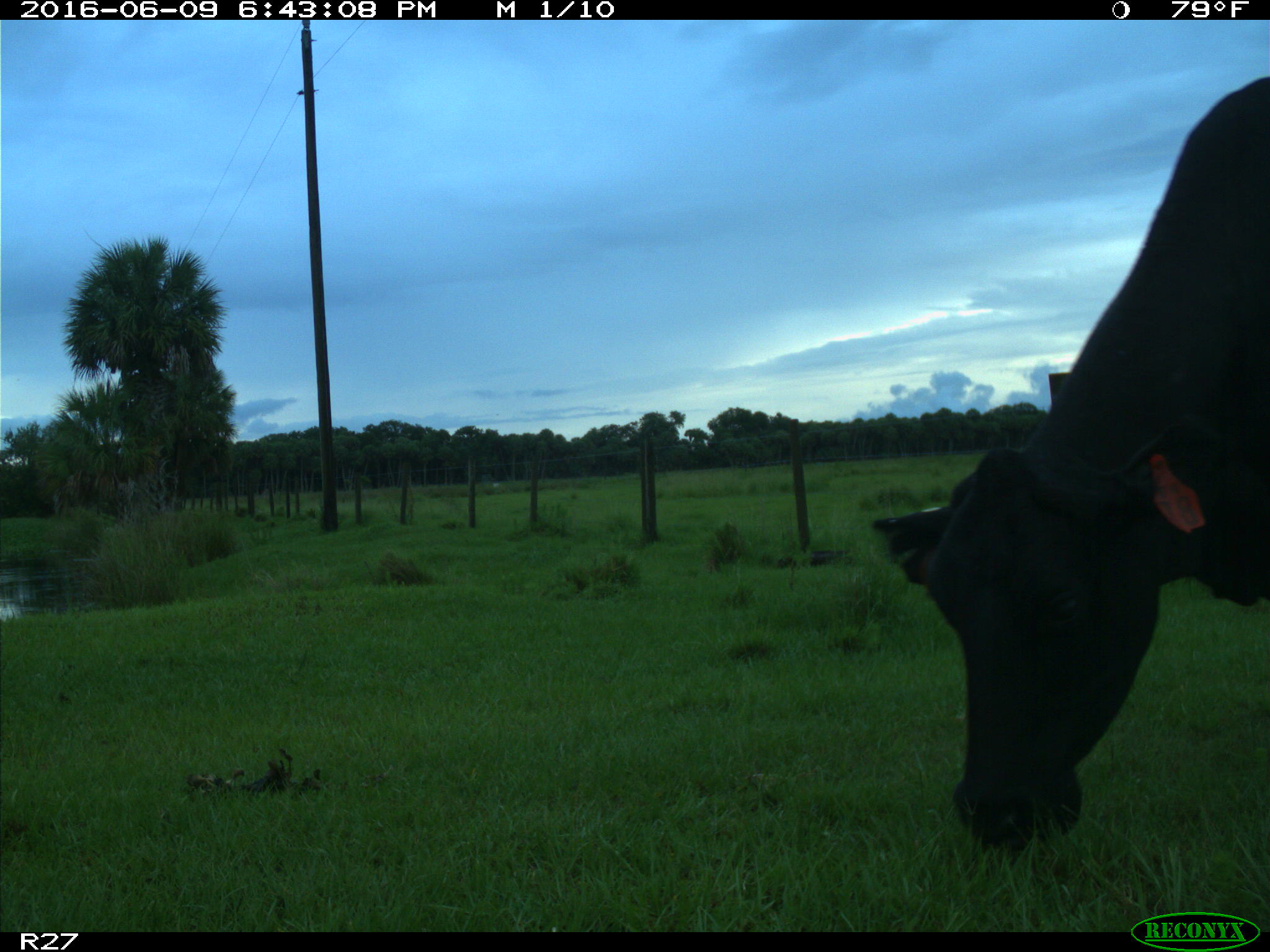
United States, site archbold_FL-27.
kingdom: Animalia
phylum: Chordata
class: Mammalia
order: Artiodactyla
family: Bovidae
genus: Bos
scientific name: Bos taurus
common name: domestic cow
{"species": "Bos taurus (domestic cow)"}